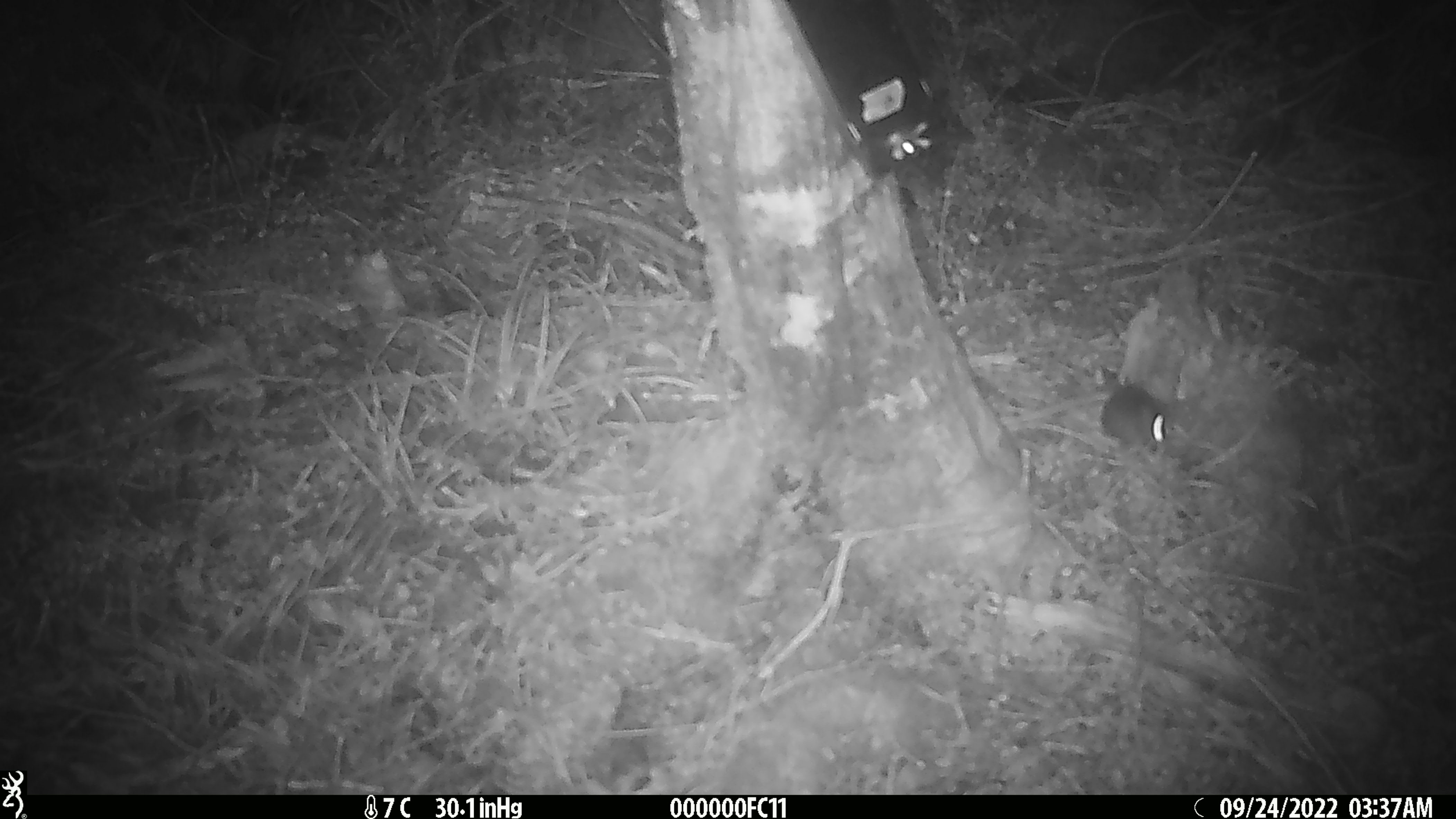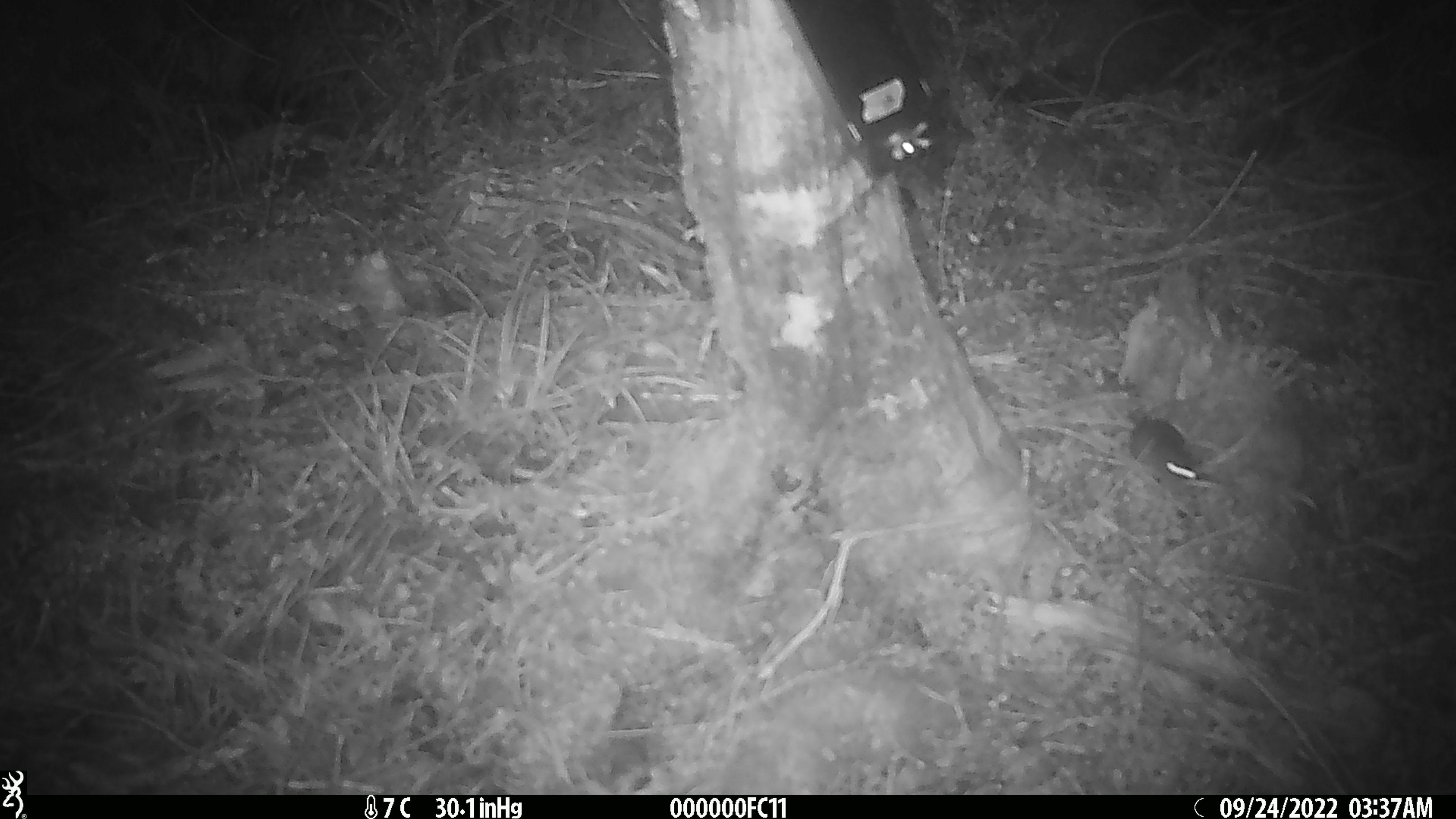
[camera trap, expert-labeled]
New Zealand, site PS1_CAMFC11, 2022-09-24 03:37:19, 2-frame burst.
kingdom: Animalia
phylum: Chordata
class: Mammalia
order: Rodentia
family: Muridae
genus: Mus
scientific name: Mus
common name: mouse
Mouse (Mus).